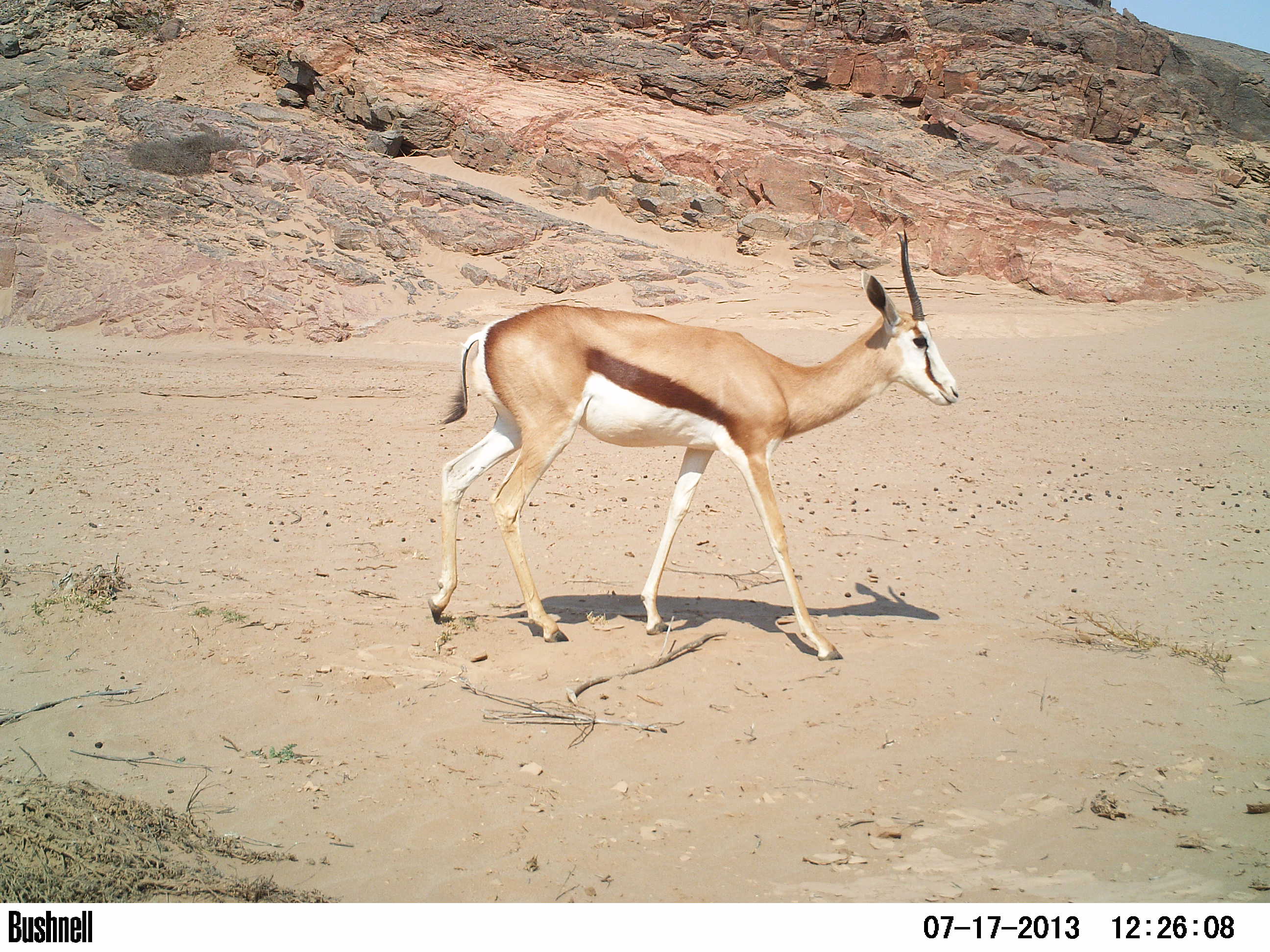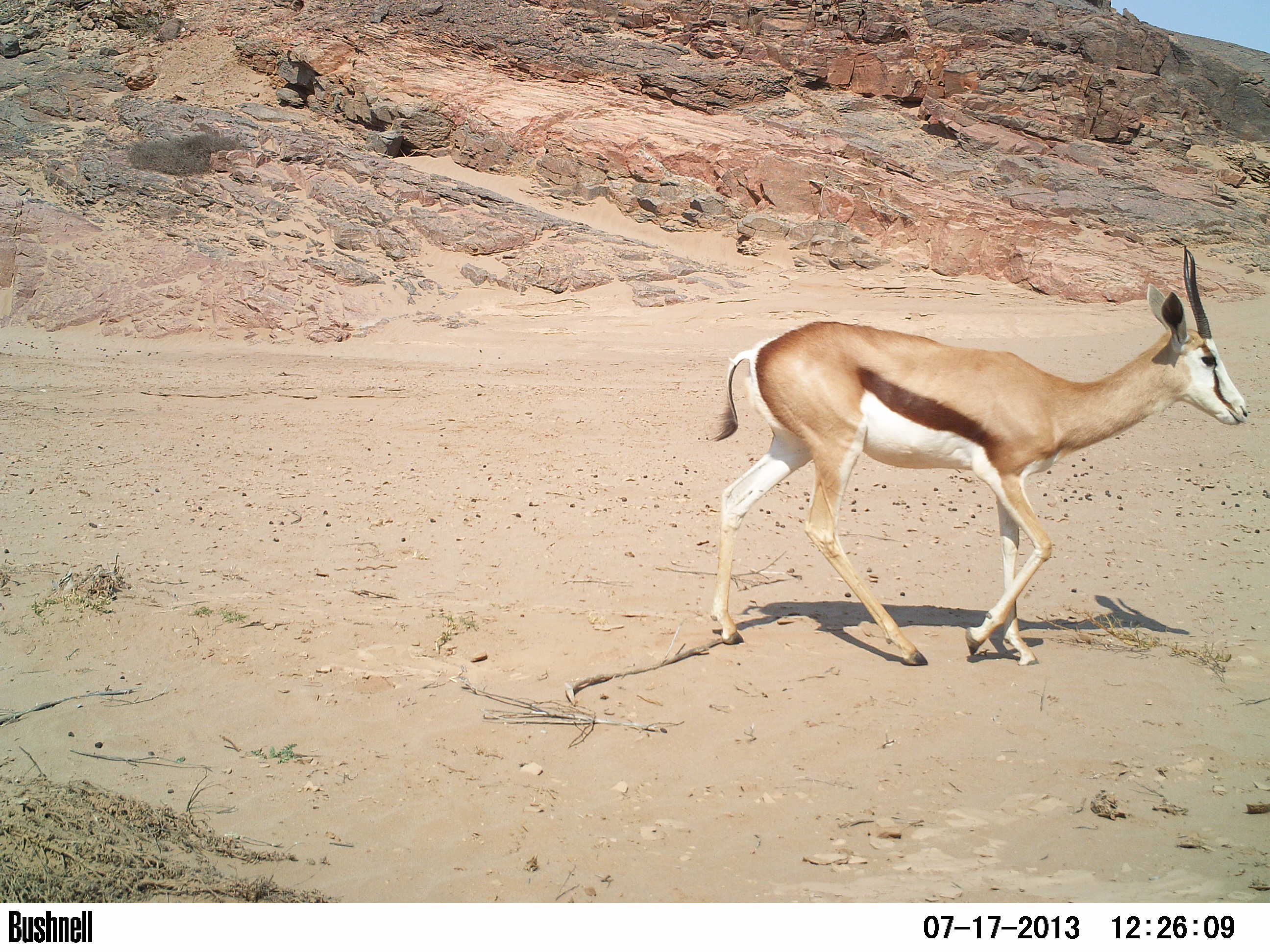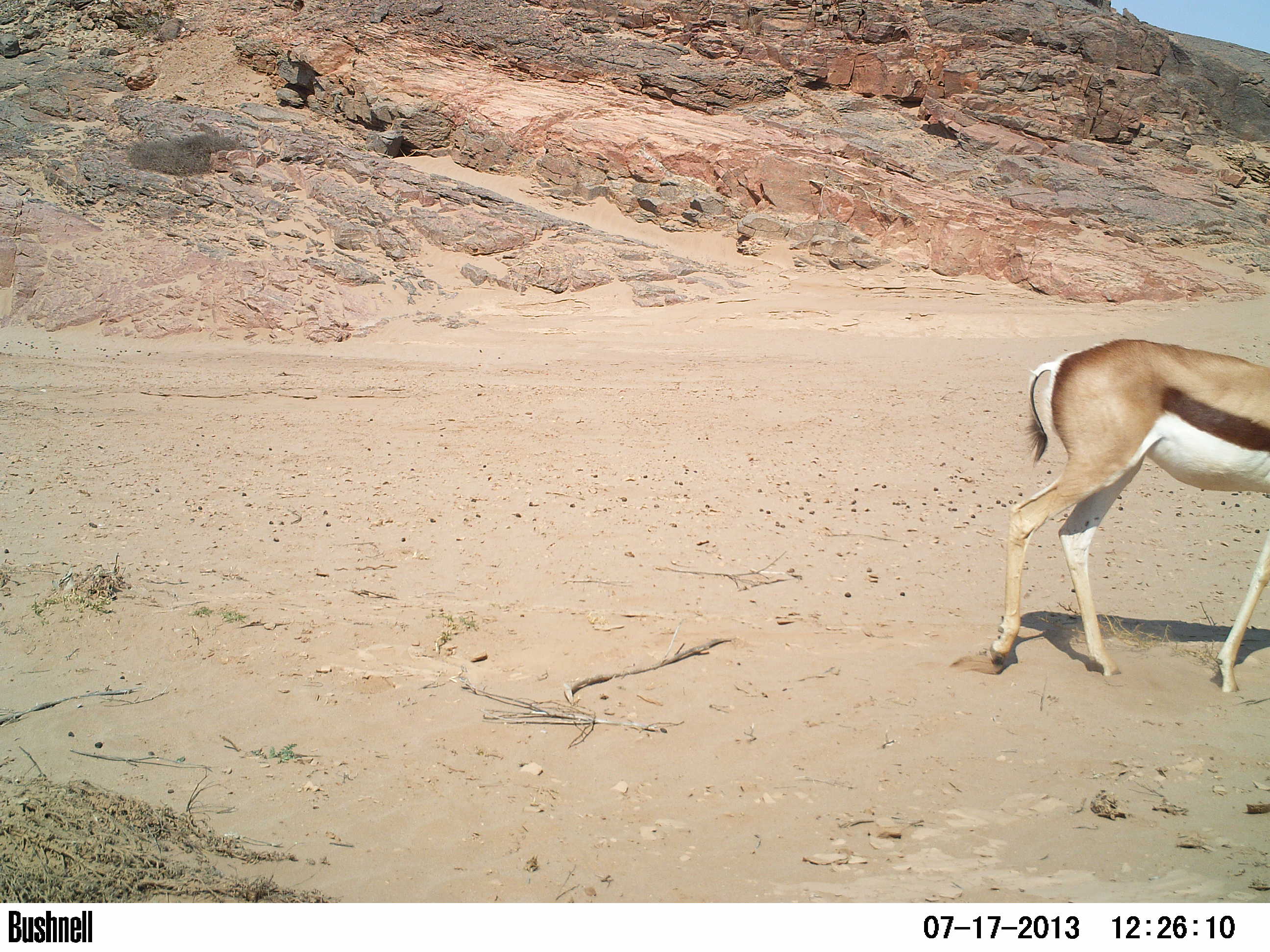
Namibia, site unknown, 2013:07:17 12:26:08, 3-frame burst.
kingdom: Animalia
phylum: Chordata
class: Mammalia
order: Artiodactyla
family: Bovidae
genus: Antidorcas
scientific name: Antidorcas marsupialis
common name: springbok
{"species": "Antidorcas marsupialis (springbok)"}